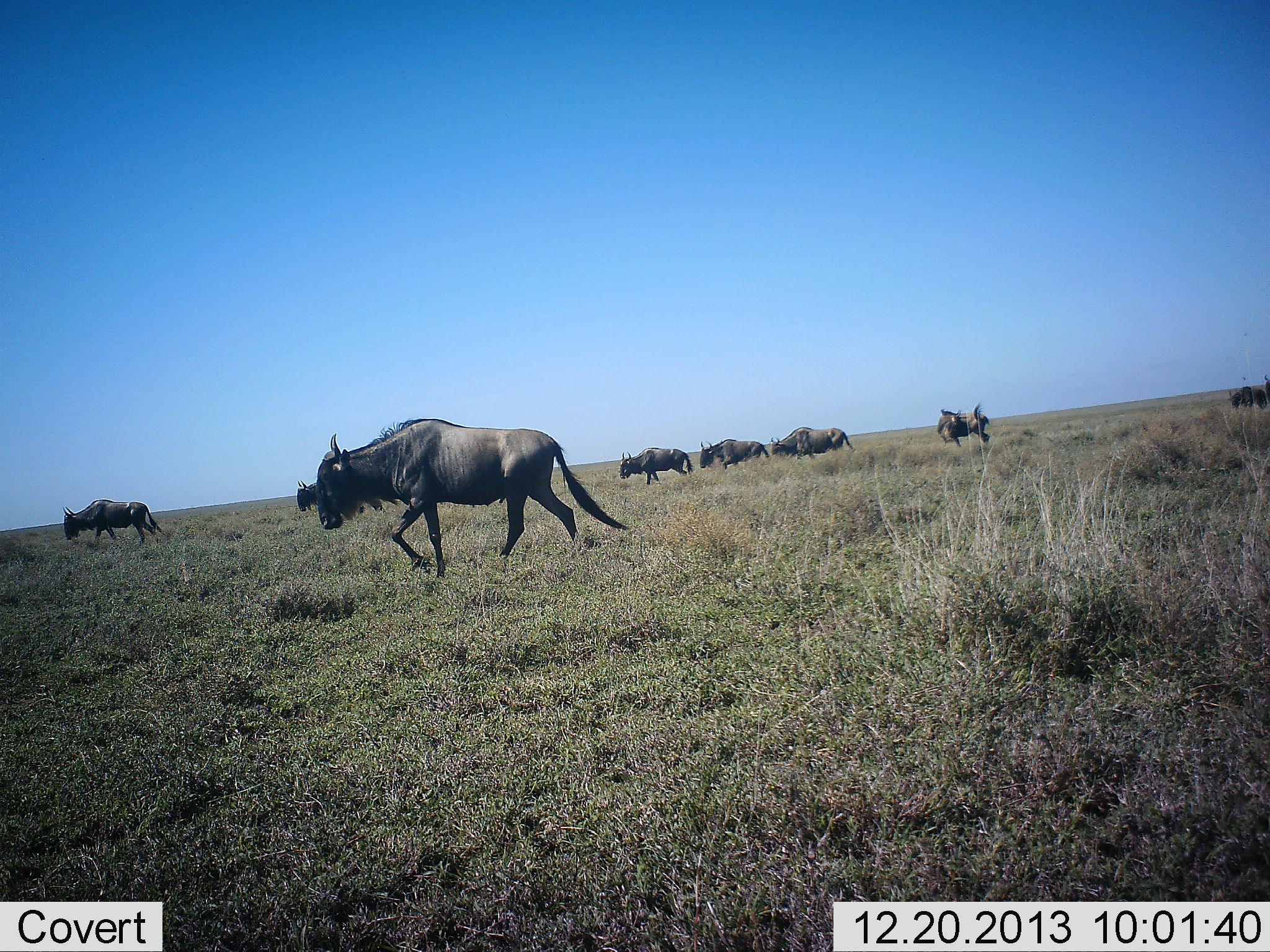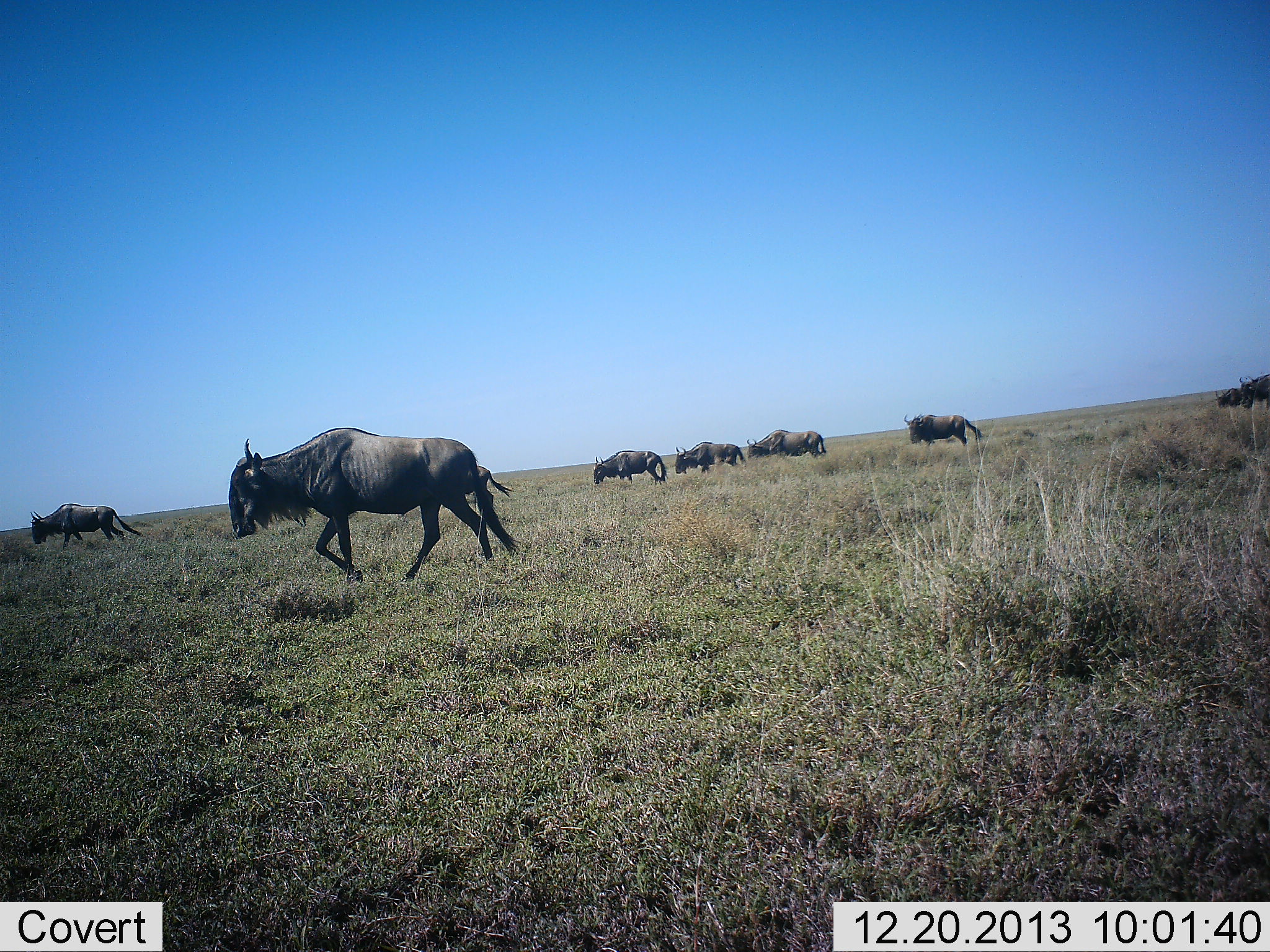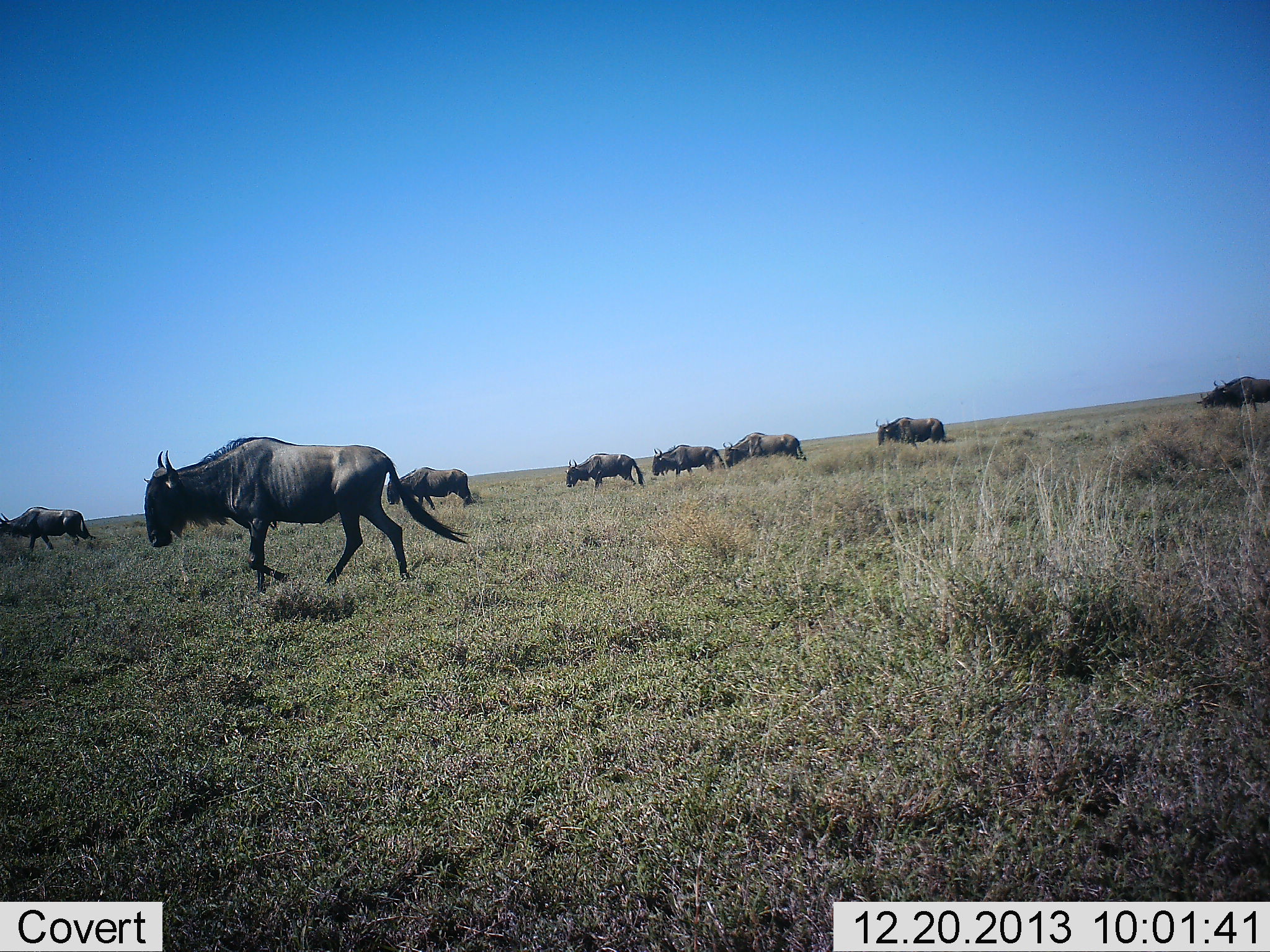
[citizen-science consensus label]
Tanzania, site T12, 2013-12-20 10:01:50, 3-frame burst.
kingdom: Animalia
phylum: Chordata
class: Mammalia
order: Artiodactyla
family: Bovidae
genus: Connochaetes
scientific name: Connochaetes taurinus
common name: blue wildebeest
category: wildebeest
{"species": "wildebeest (blue wildebeest) (Connochaetes taurinus)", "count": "9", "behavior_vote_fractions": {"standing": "0%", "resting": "0%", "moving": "100%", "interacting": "0%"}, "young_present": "0%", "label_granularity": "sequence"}